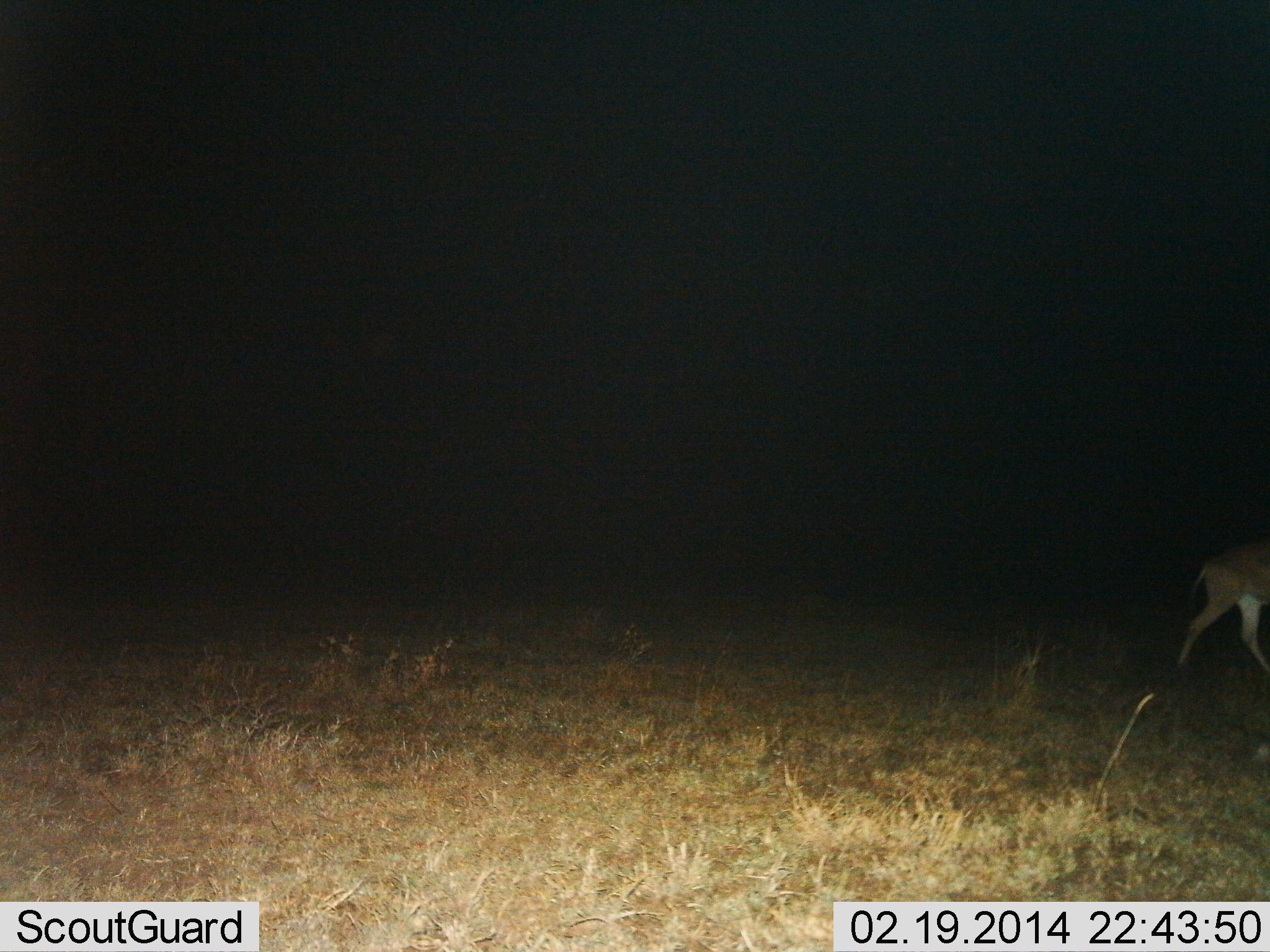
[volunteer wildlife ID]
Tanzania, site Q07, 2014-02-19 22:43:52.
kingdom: Animalia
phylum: Chordata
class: Mammalia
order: Artiodactyla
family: Bovidae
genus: Nanger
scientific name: Nanger granti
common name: grant's gazelle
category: gazellegrants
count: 1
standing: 0%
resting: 0%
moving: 100%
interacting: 0%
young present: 0%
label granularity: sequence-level